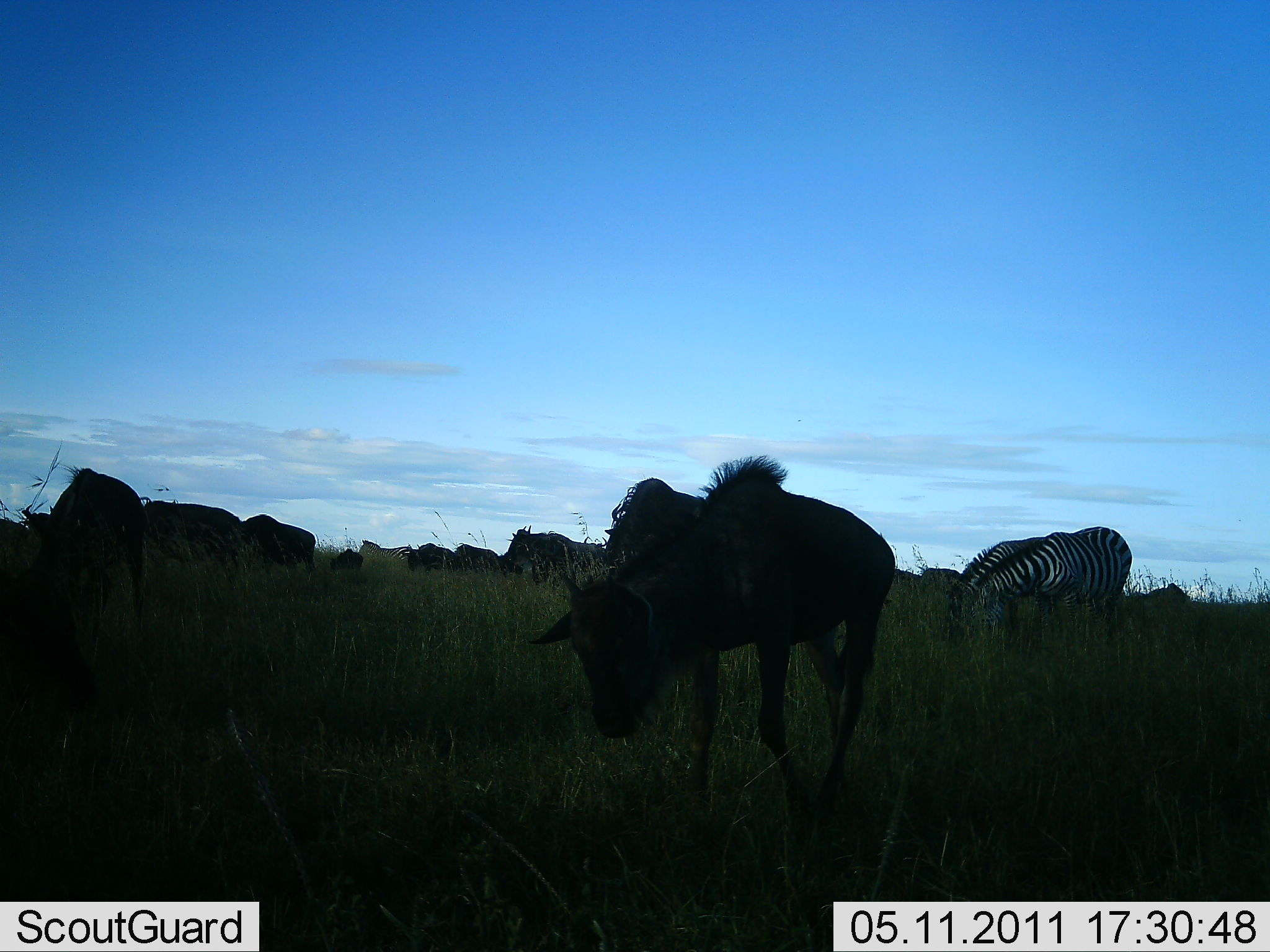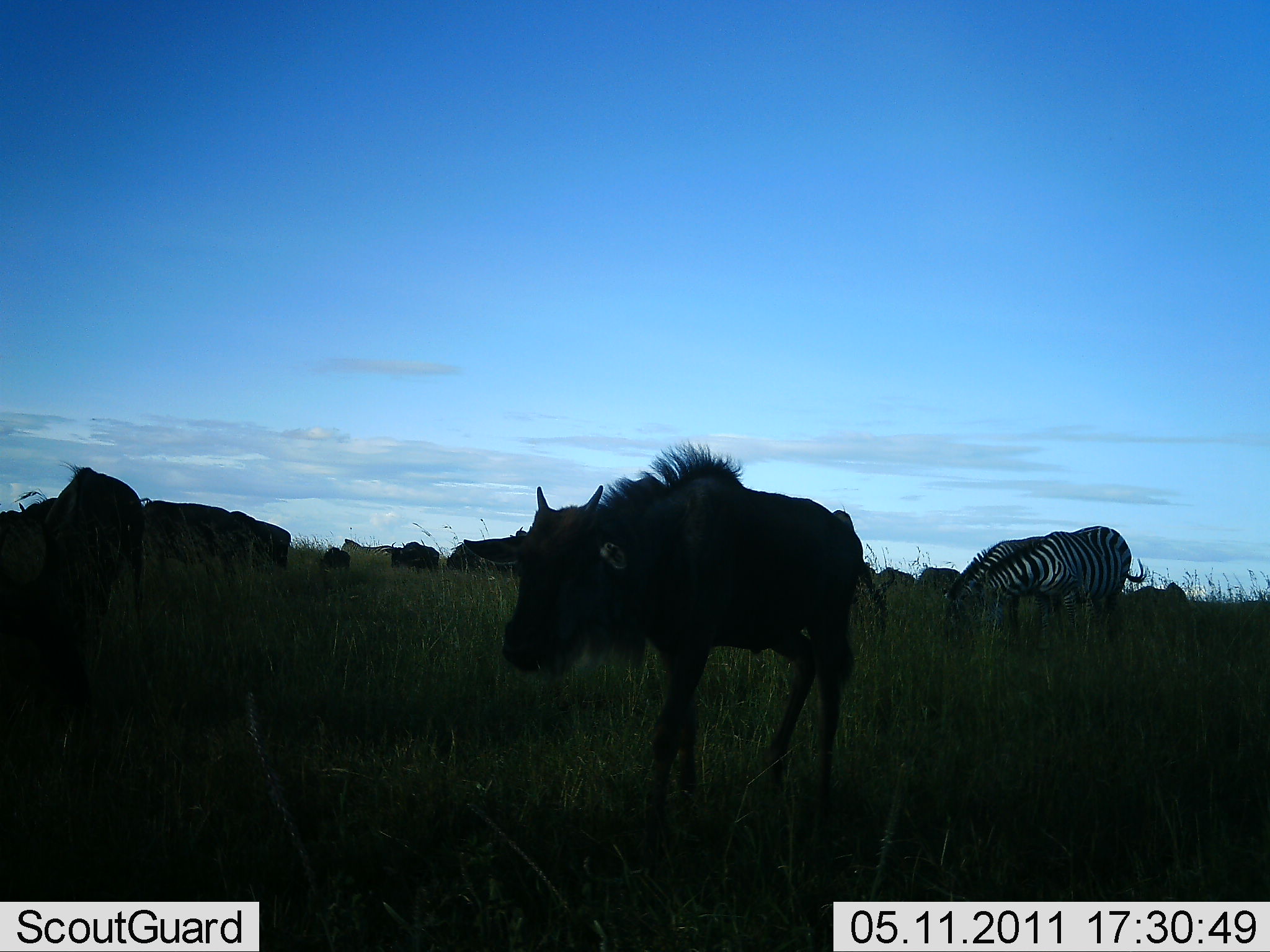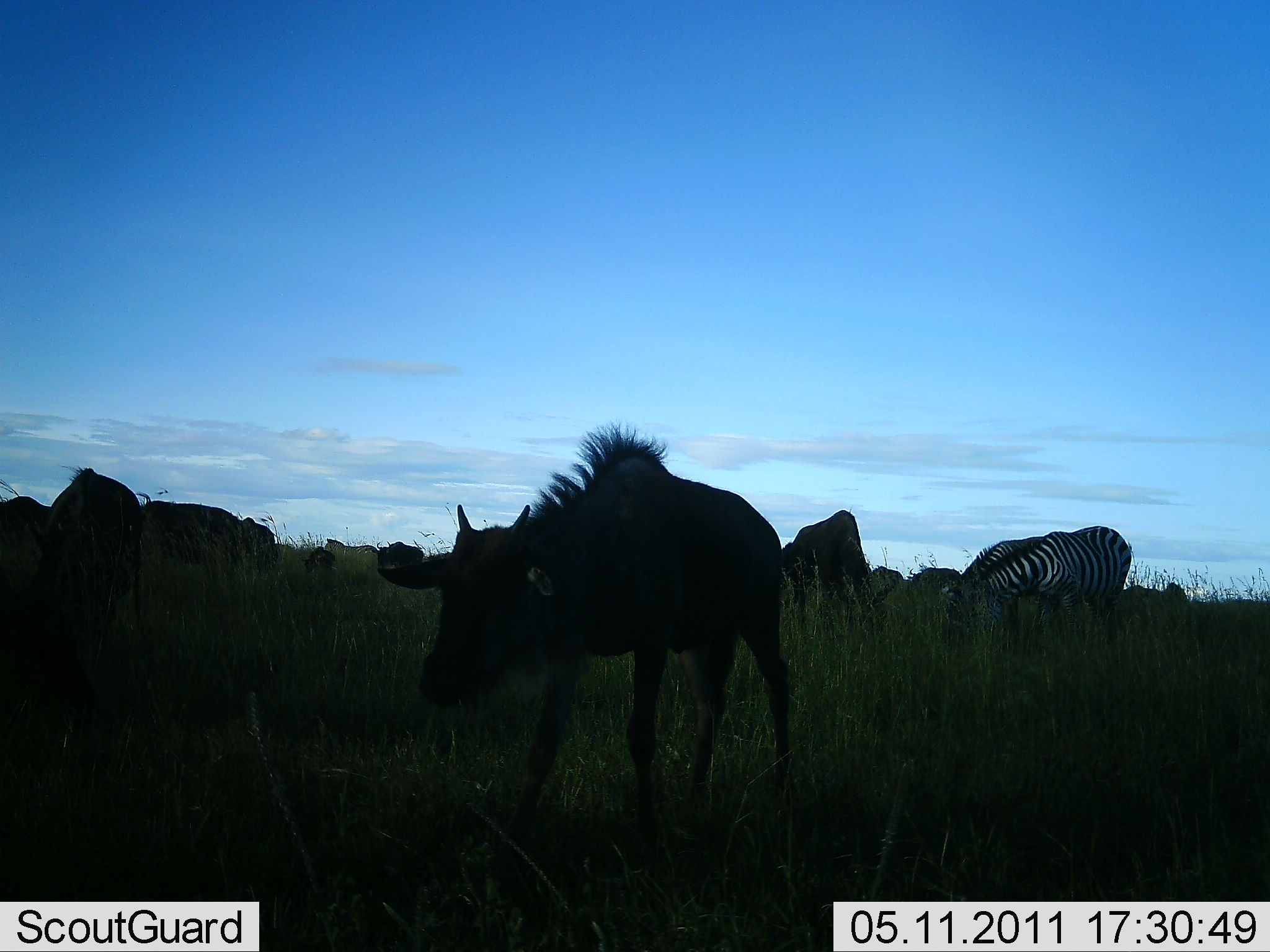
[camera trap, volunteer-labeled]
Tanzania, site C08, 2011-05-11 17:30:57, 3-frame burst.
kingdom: Animalia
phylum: Chordata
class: Mammalia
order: Artiodactyla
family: Bovidae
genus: Connochaetes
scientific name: Connochaetes taurinus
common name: blue wildebeest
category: wildebeest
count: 10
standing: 36%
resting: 0%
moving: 82%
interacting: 0%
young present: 0%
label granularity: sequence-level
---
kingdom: Animalia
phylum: Chordata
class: Mammalia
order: Perissodactyla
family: Equidae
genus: Equus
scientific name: Equus quagga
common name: plains zebra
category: zebra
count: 2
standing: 27%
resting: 0%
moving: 9%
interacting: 0%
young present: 0%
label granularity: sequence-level